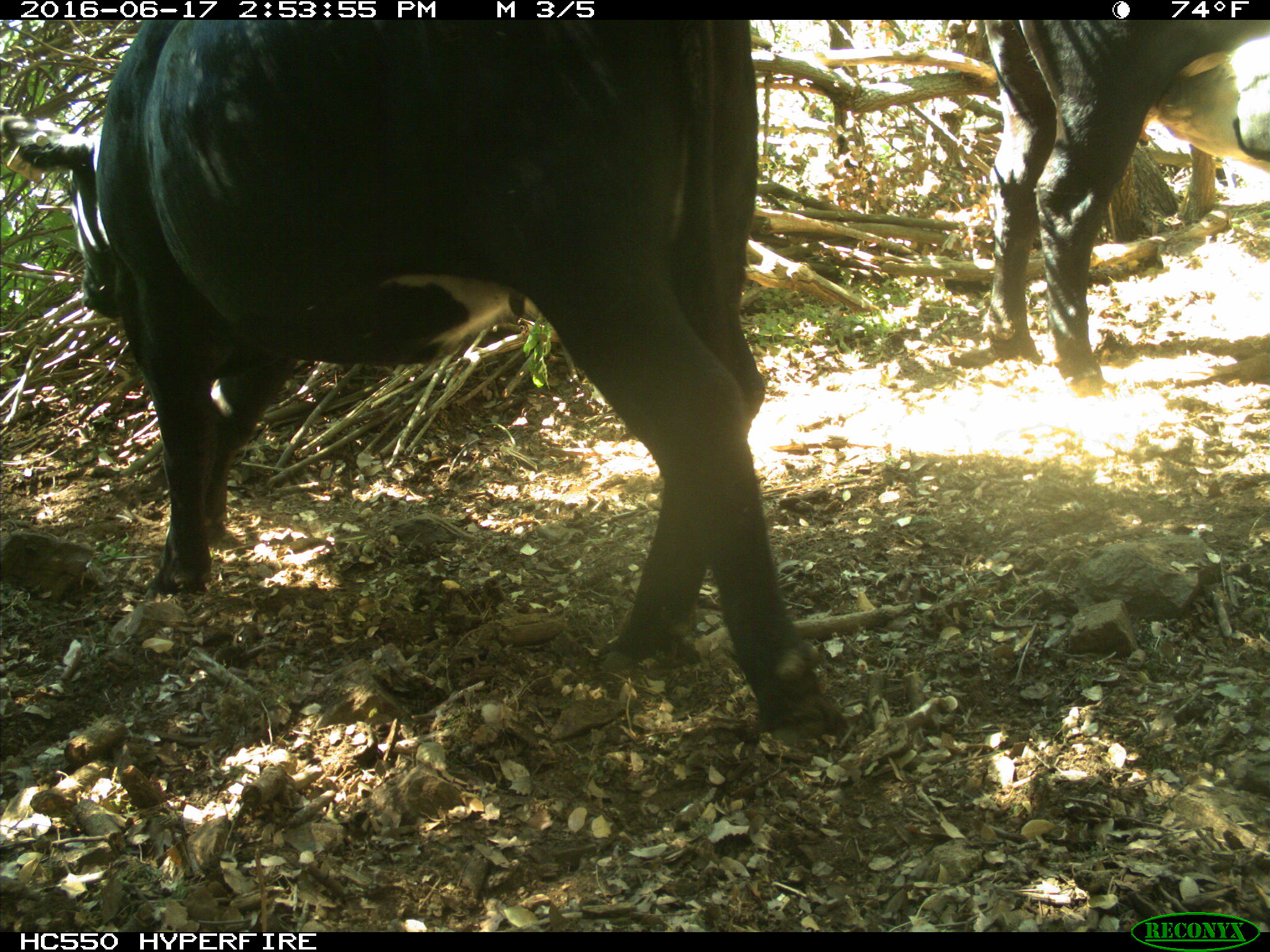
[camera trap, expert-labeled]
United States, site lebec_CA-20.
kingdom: Animalia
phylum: Chordata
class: Mammalia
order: Artiodactyla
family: Bovidae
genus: Bos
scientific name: Bos taurus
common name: domestic cow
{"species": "Bos taurus (domestic cow)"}